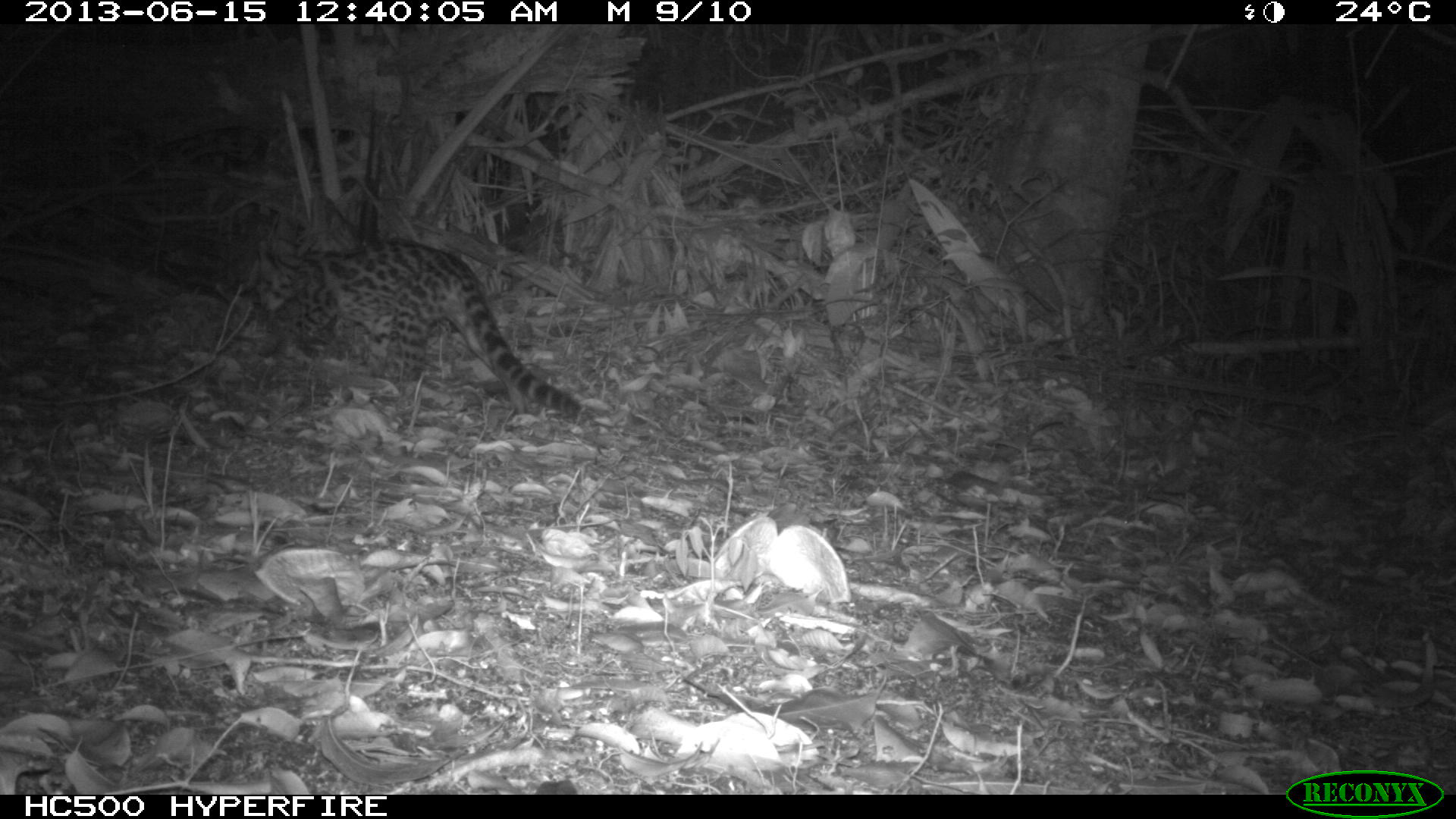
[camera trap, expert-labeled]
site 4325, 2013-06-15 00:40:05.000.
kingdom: Animalia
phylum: Chordata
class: Mammalia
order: Carnivora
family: Felidae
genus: Leopardus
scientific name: Leopardus wiedii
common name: margay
Leopardus wiedii (margay), count 1, sex female.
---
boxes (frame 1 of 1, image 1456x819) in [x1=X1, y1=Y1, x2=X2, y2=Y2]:
leopardus wiedii: [x1=255, y1=235, x2=581, y2=418]